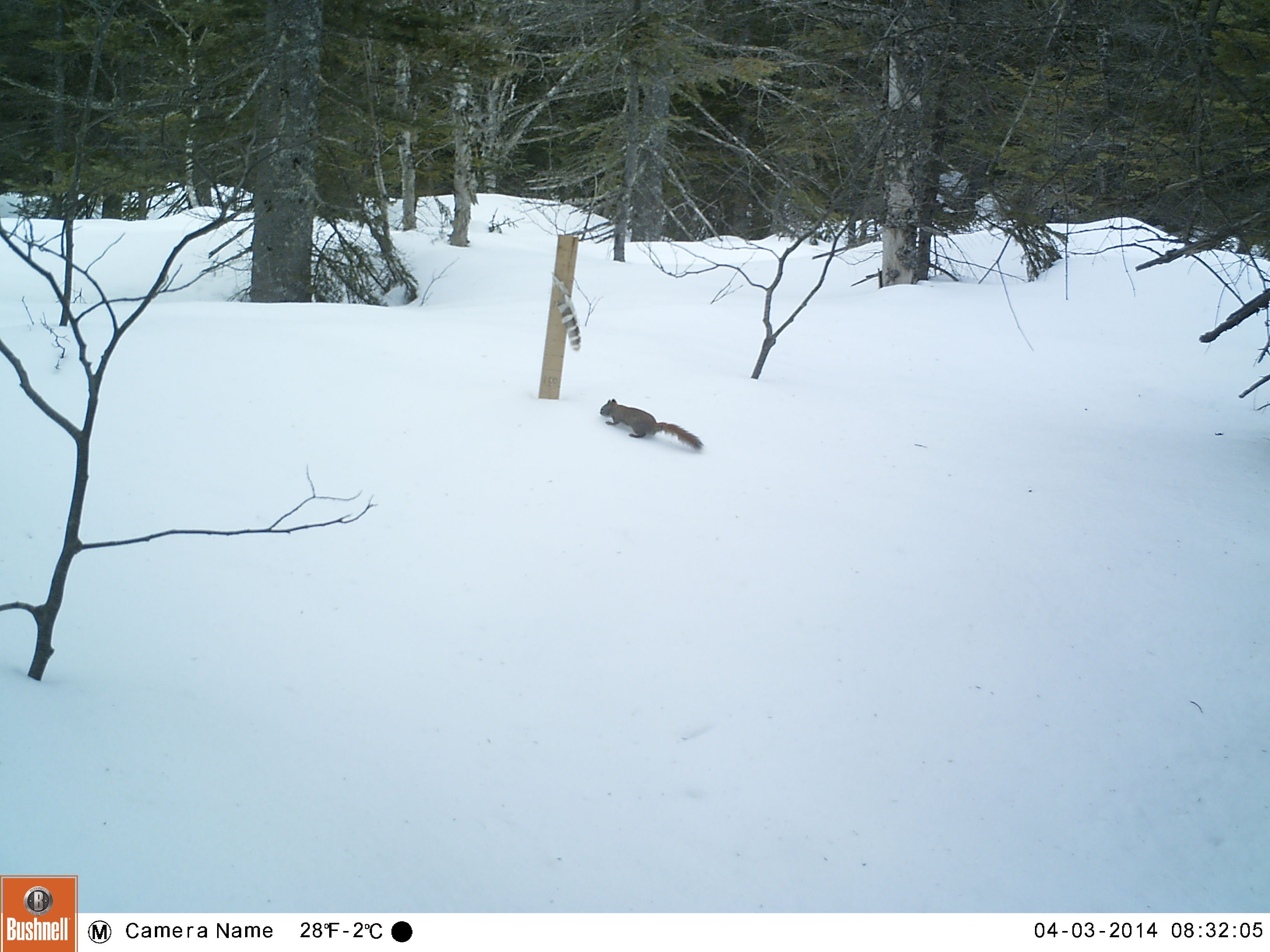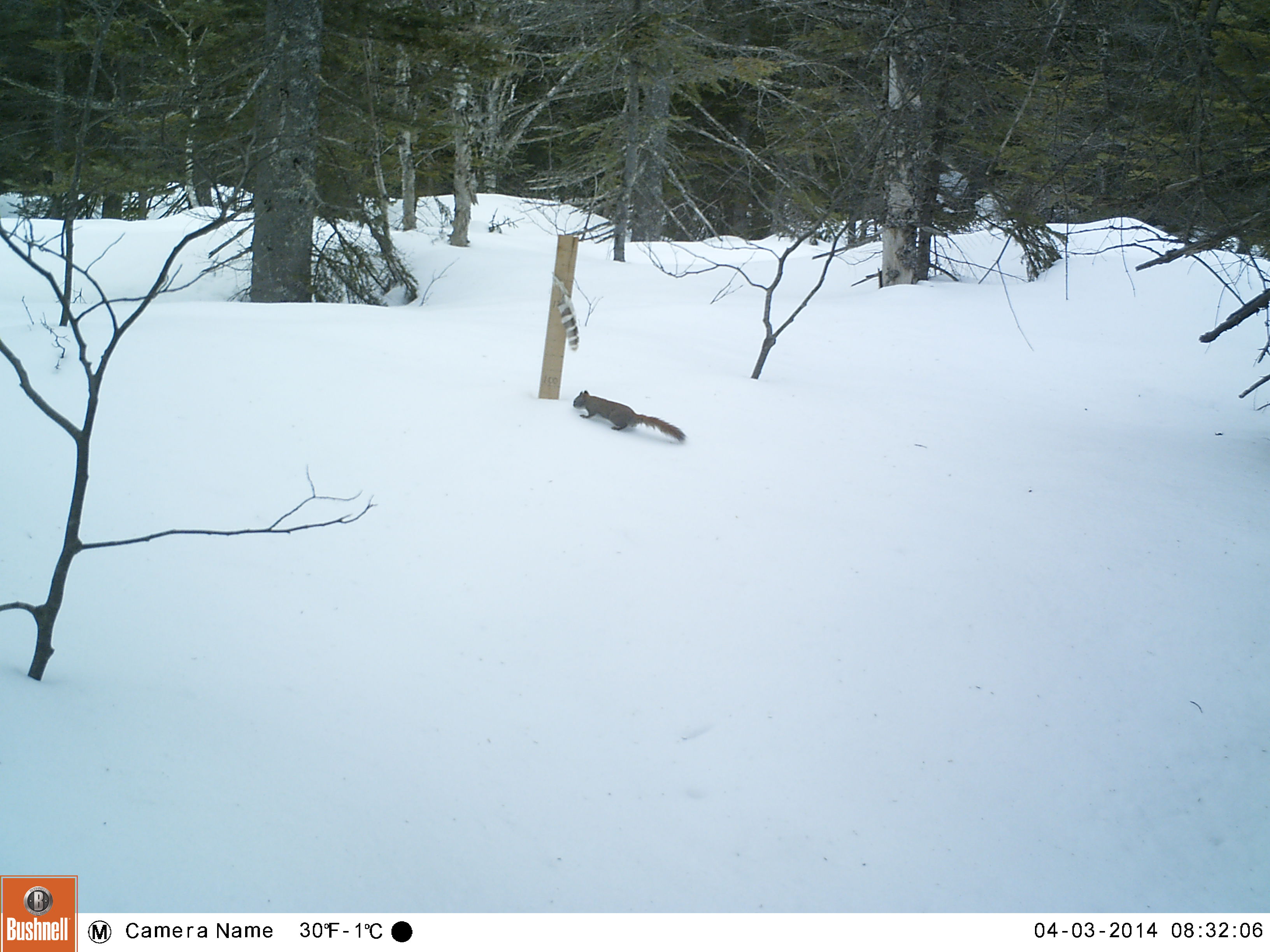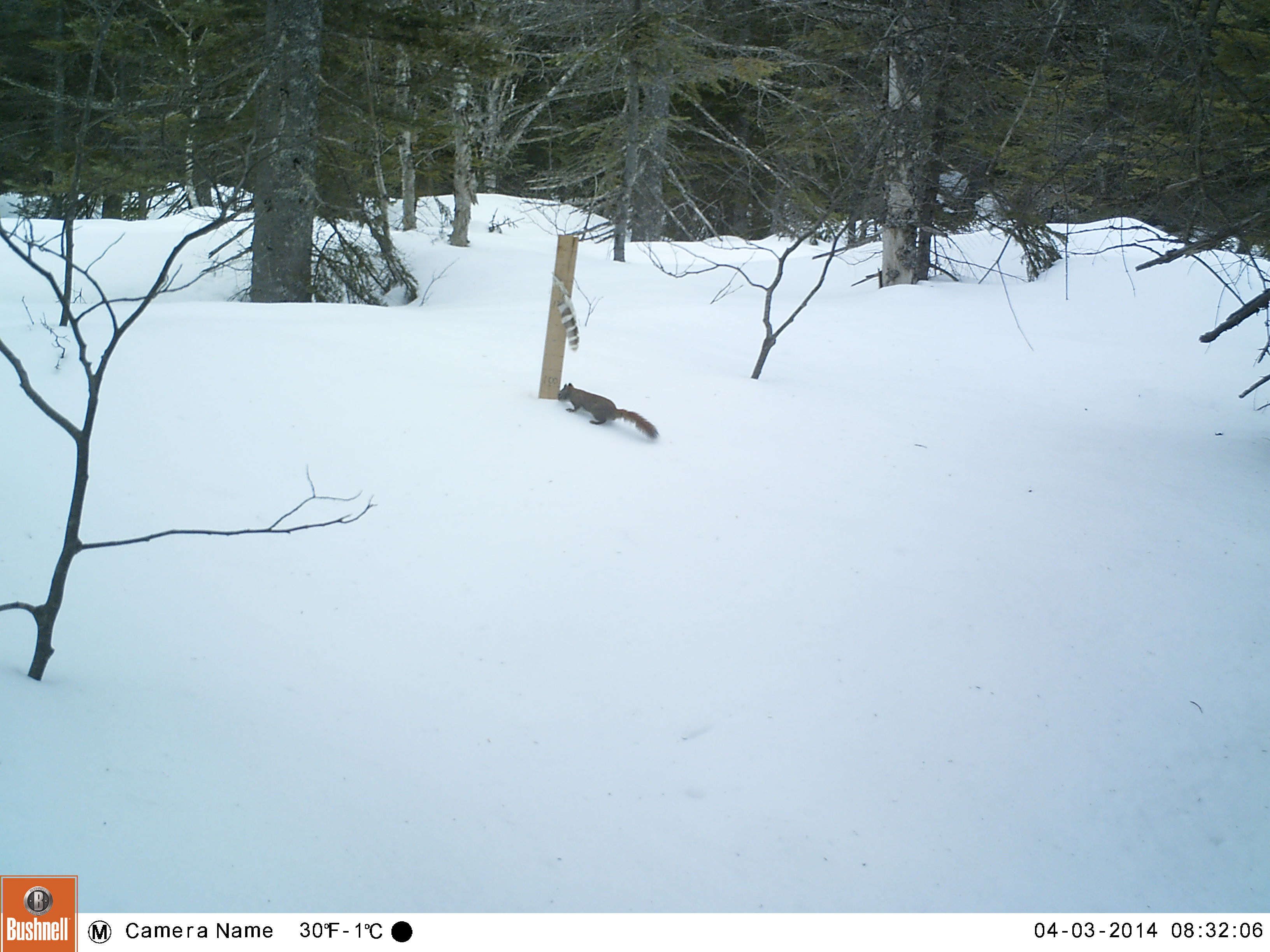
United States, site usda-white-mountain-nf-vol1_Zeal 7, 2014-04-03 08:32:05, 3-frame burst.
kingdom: Animalia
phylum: Chordata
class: Mammalia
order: Rodentia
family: Sciuridae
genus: Tamiasciurus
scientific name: Tamiasciurus hudsonicus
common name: red squirrel